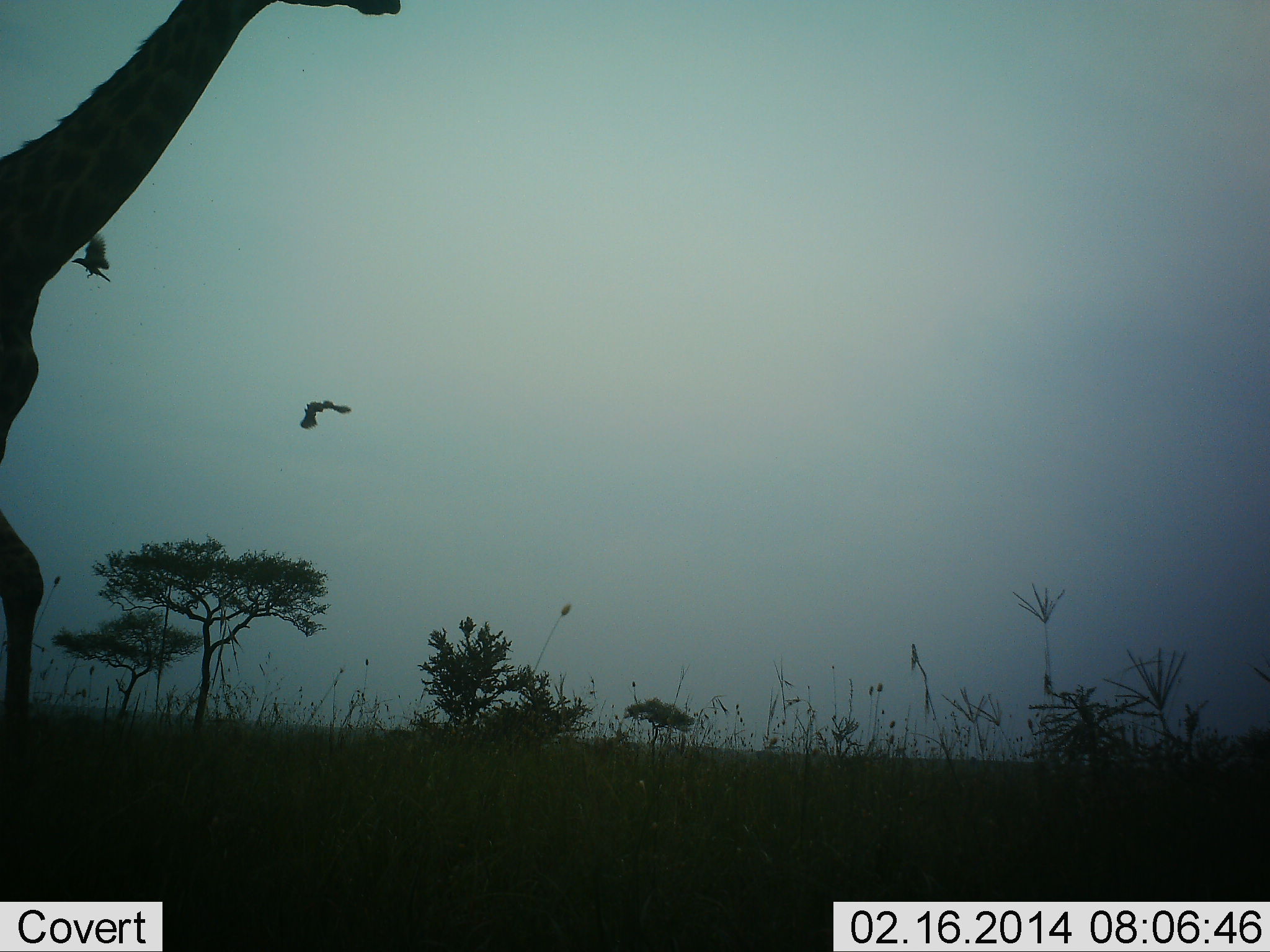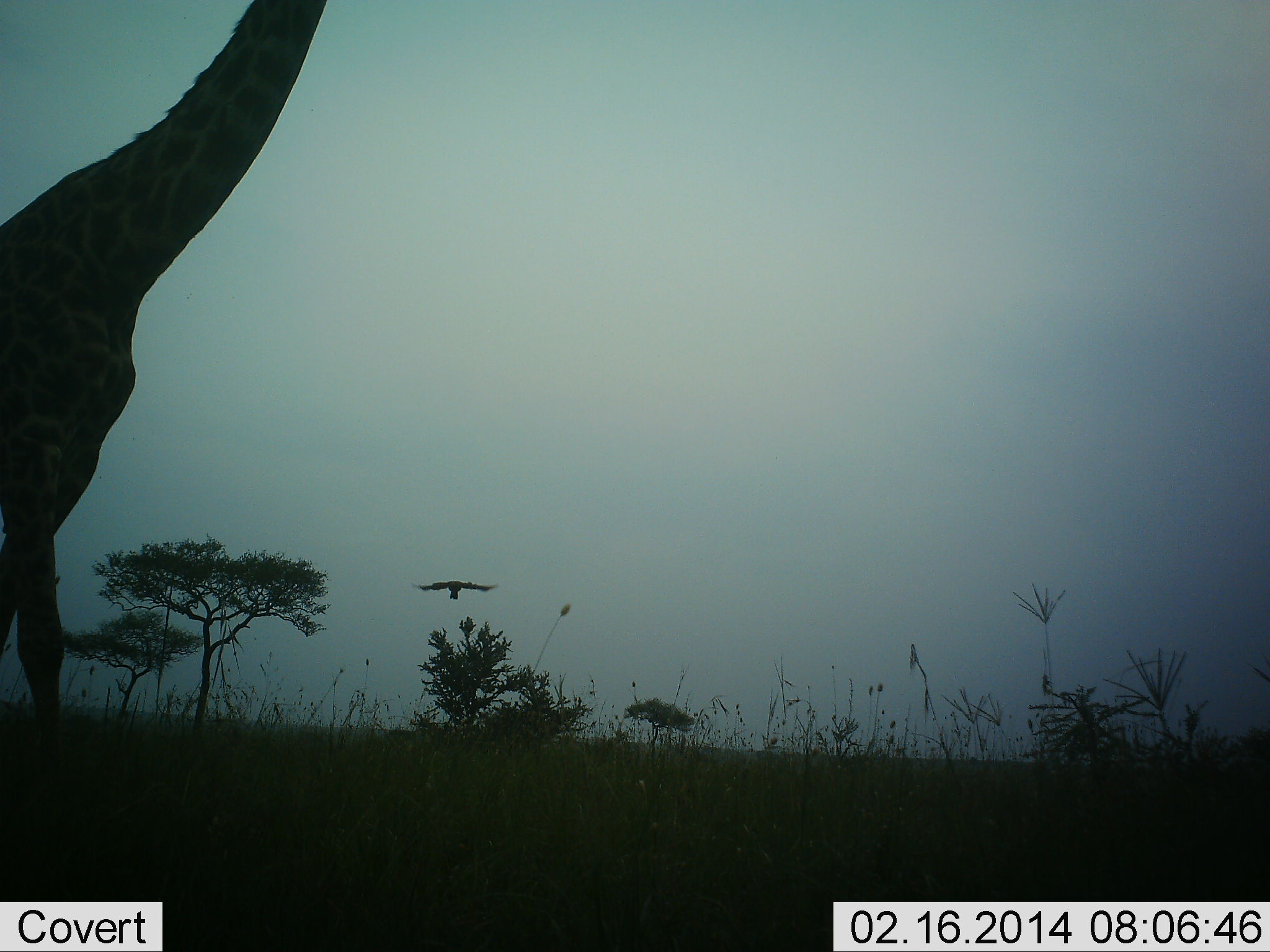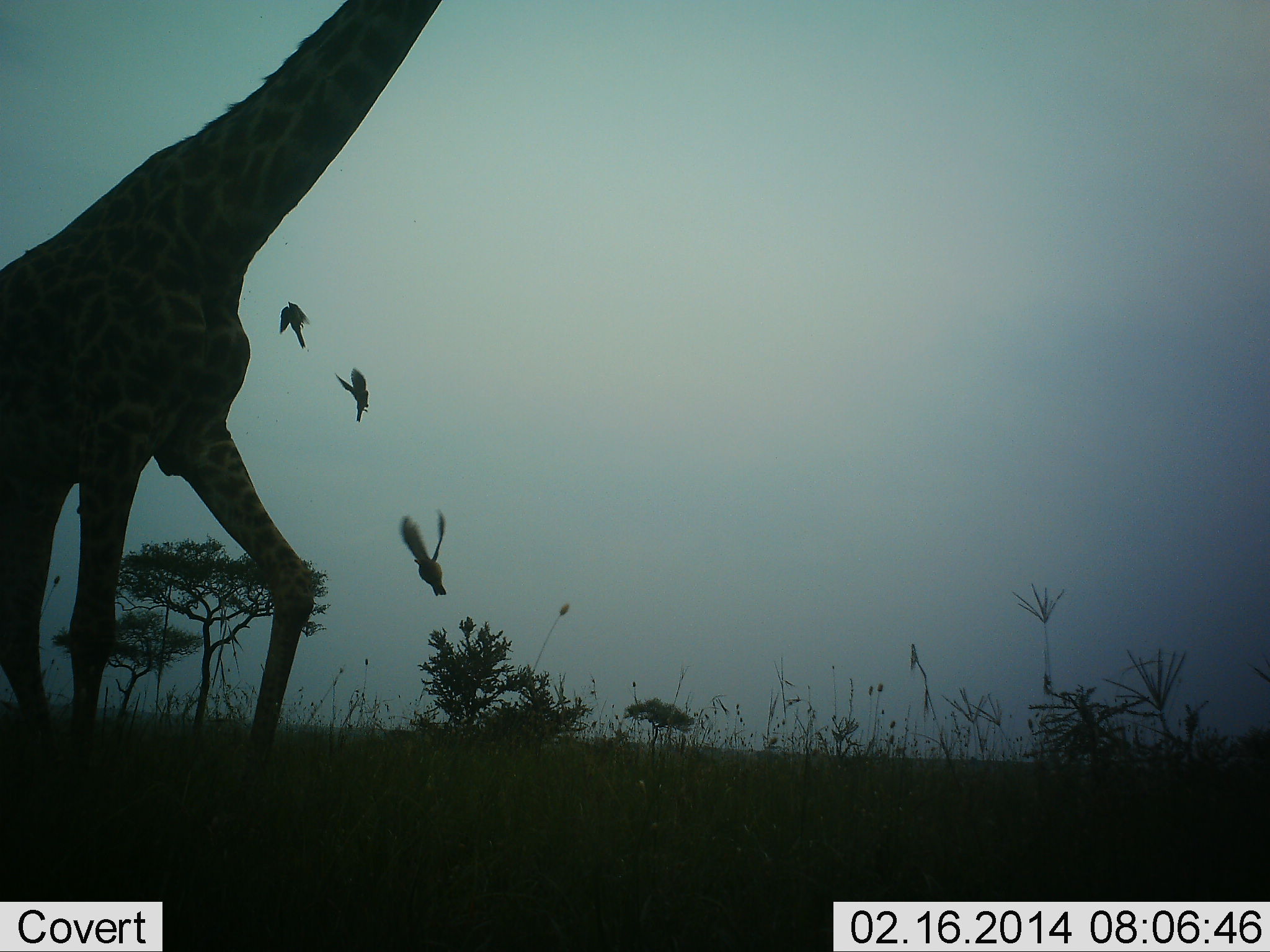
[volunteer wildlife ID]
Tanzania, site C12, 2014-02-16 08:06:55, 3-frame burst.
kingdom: Animalia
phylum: Chordata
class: Mammalia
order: Artiodactyla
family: Giraffidae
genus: Giraffa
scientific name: Giraffa camelopardalis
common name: giraffe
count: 1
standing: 17%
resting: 0%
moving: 83%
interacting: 0%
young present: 0%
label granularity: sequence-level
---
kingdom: Animalia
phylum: Chordata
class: Aves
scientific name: Aves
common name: bird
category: otherbird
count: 3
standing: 0%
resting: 0%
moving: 100%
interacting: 0%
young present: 0%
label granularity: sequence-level